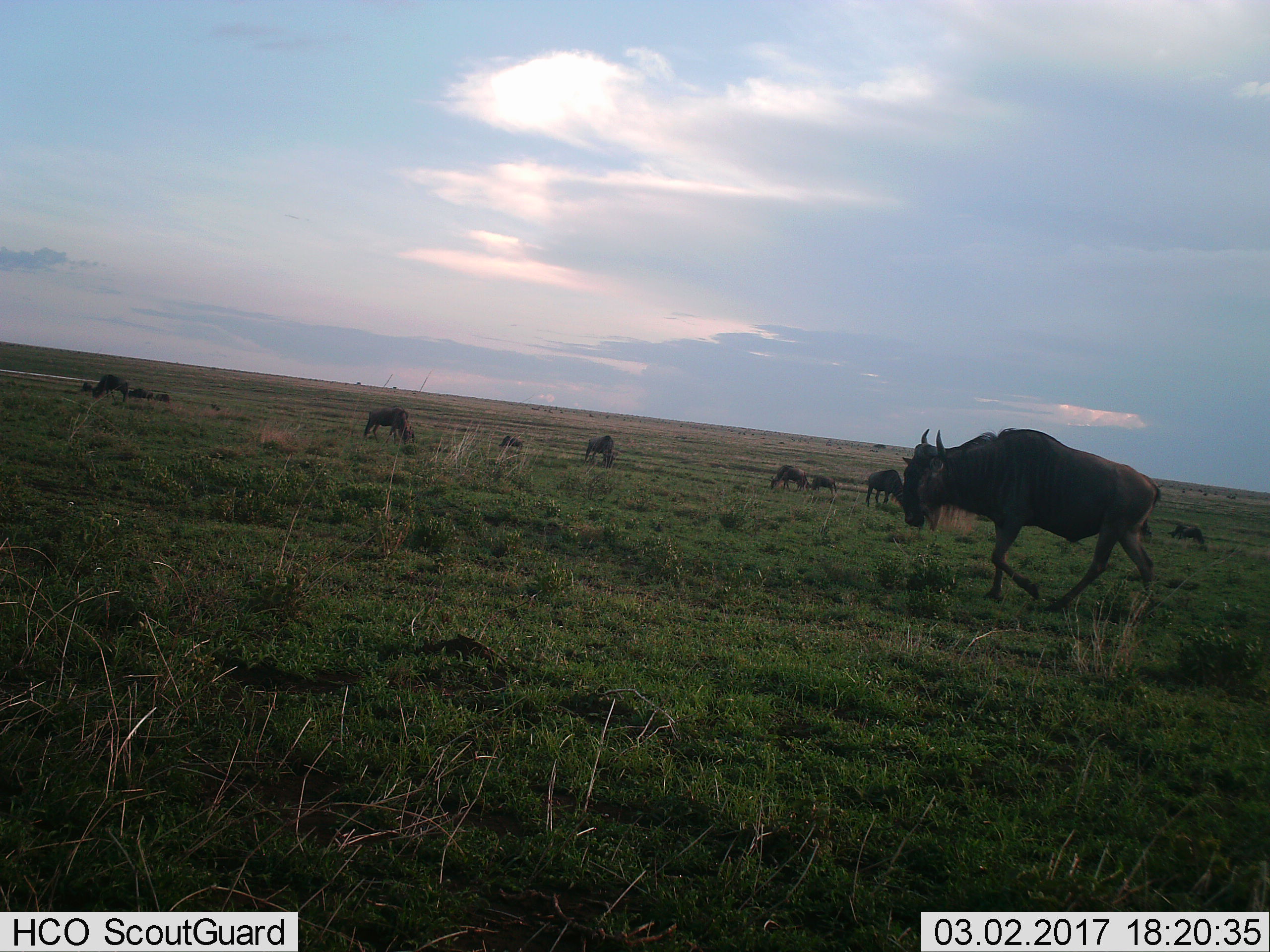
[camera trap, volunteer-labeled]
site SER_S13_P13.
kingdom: Animalia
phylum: Chordata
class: Mammalia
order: Artiodactyla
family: Bovidae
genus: Connochaetes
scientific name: Connochaetes taurinus taurinus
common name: blue wildebeest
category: wildebeestblue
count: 11-50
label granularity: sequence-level